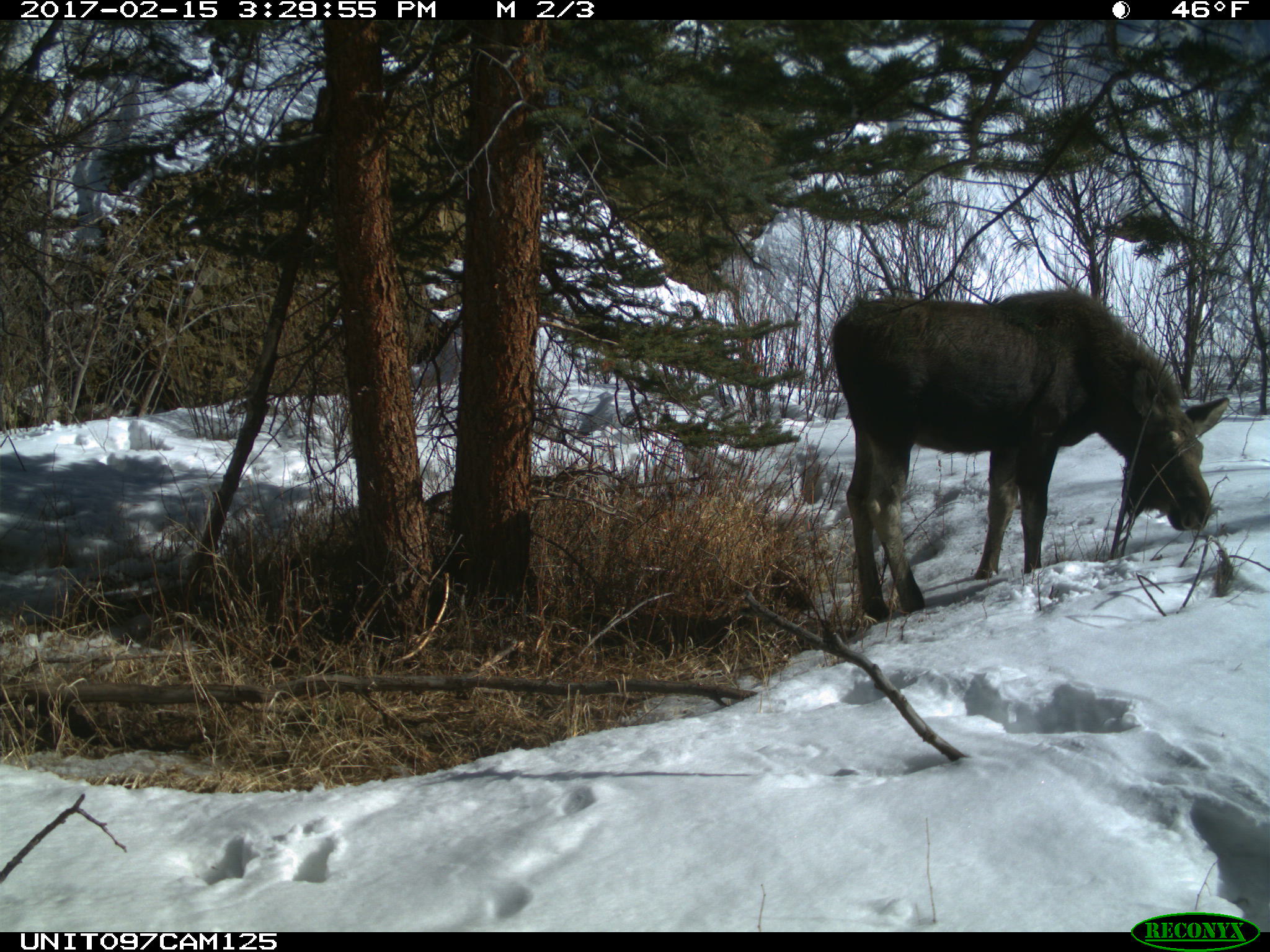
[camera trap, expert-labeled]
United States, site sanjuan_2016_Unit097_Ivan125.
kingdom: Animalia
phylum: Chordata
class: Mammalia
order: Artiodactyla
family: Cervidae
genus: Alces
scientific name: Alces alces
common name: moose